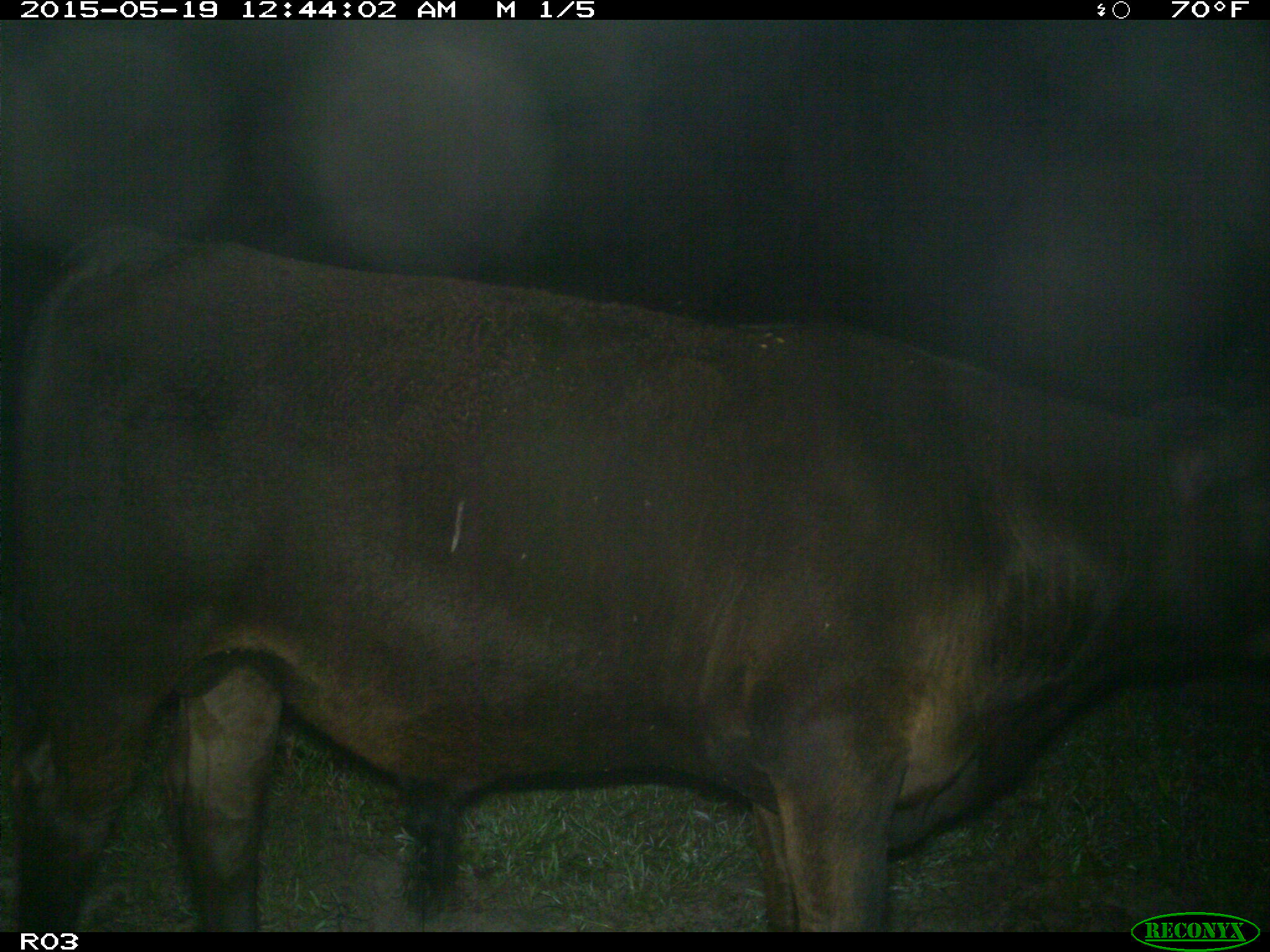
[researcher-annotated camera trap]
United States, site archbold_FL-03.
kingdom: Animalia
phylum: Chordata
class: Mammalia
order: Artiodactyla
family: Bovidae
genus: Bos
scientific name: Bos taurus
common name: domestic cow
Bos taurus (domestic cow).